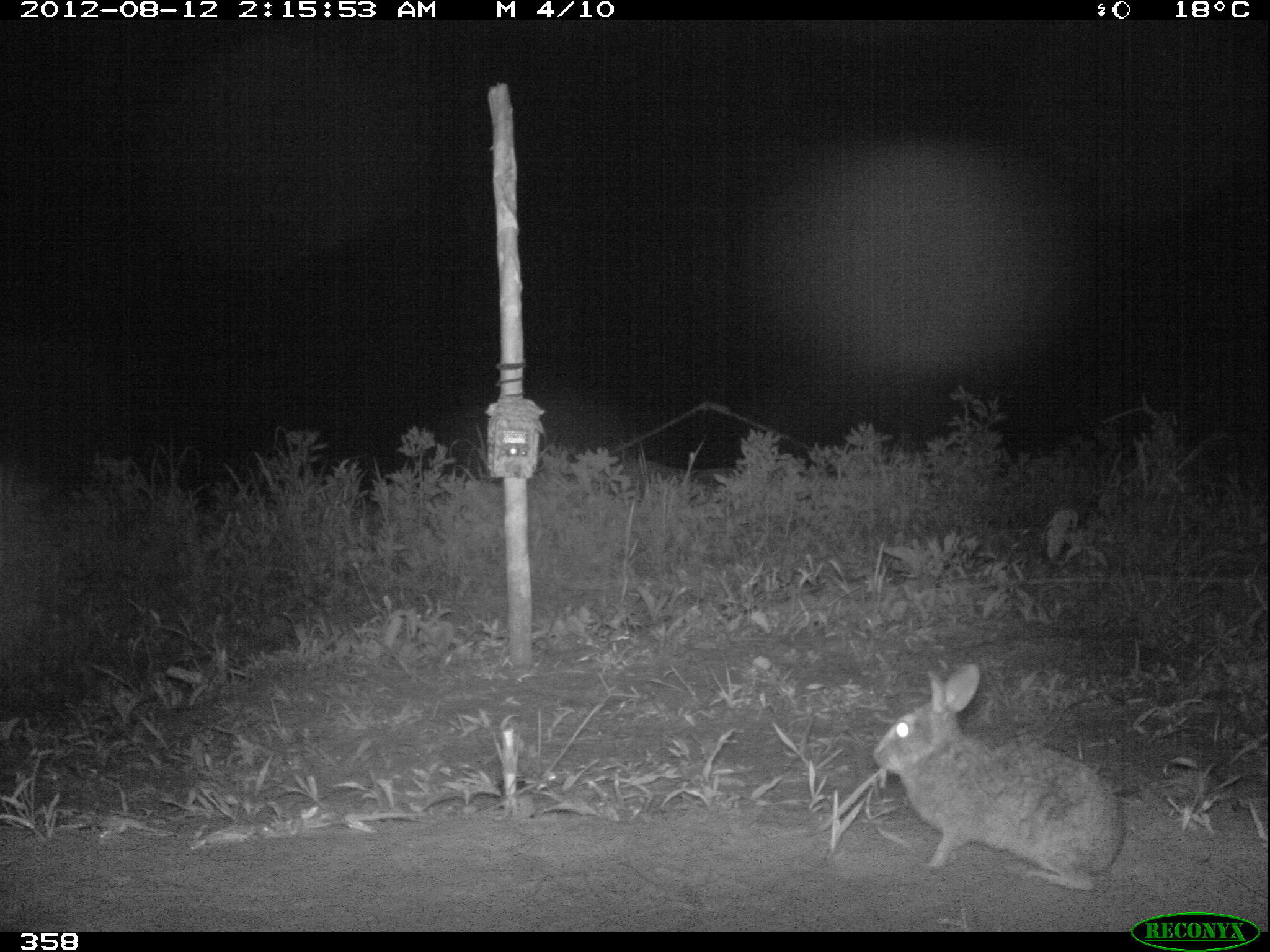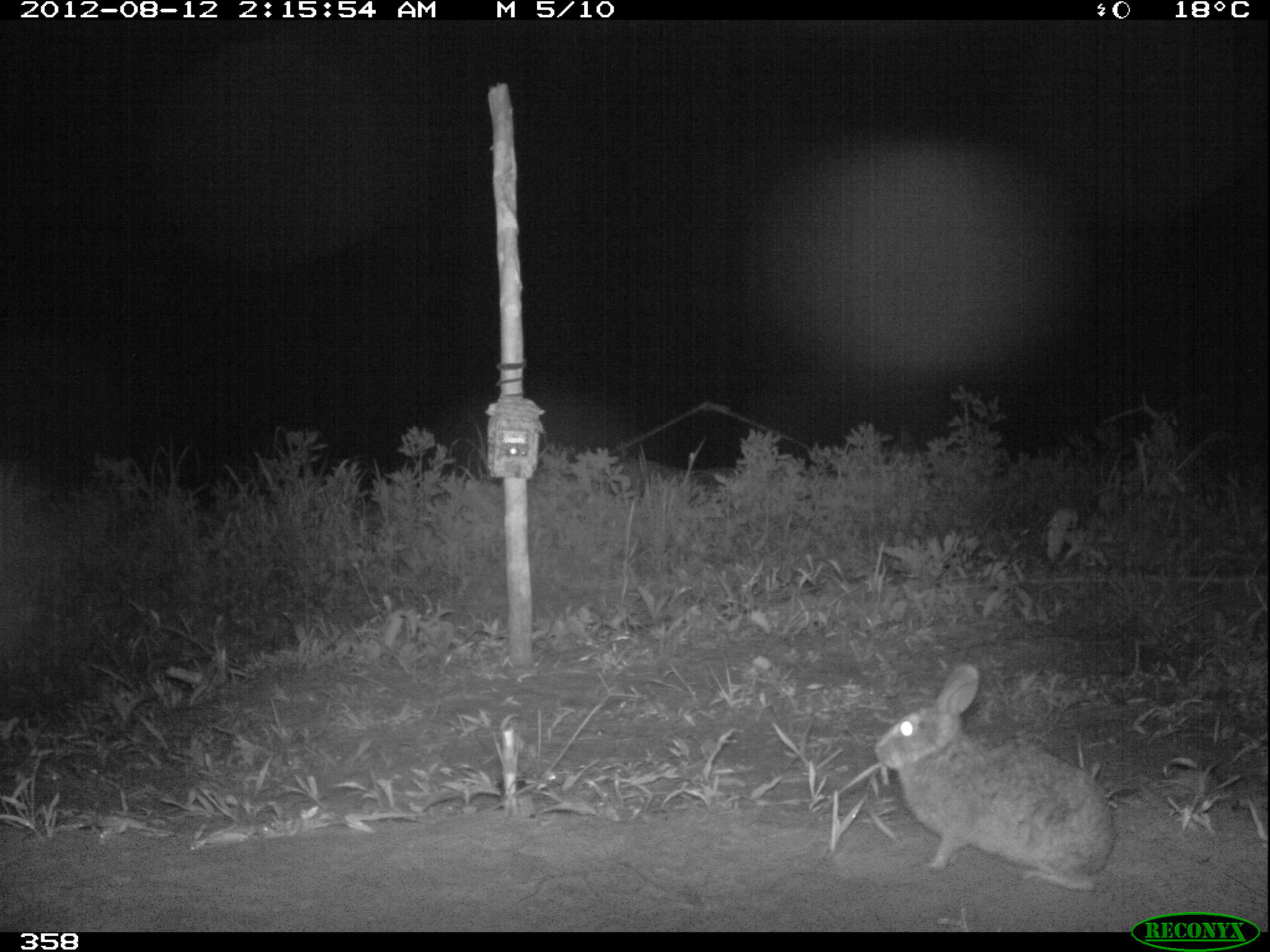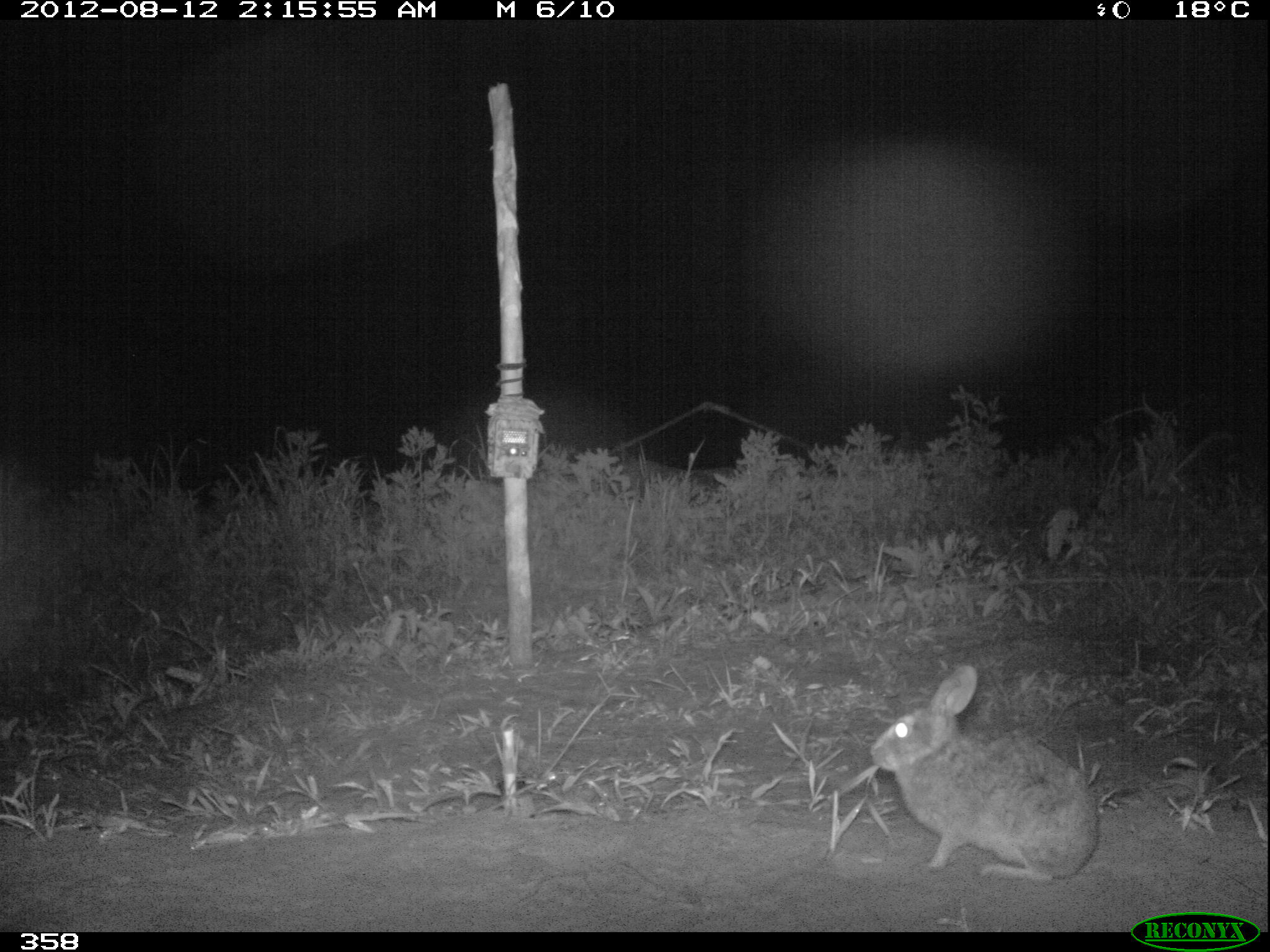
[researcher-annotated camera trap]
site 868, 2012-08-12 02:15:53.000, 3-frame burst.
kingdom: Animalia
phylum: Chordata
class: Mammalia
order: Lagomorpha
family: Leporidae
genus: Sylvilagus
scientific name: Sylvilagus brasiliensis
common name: tapeti